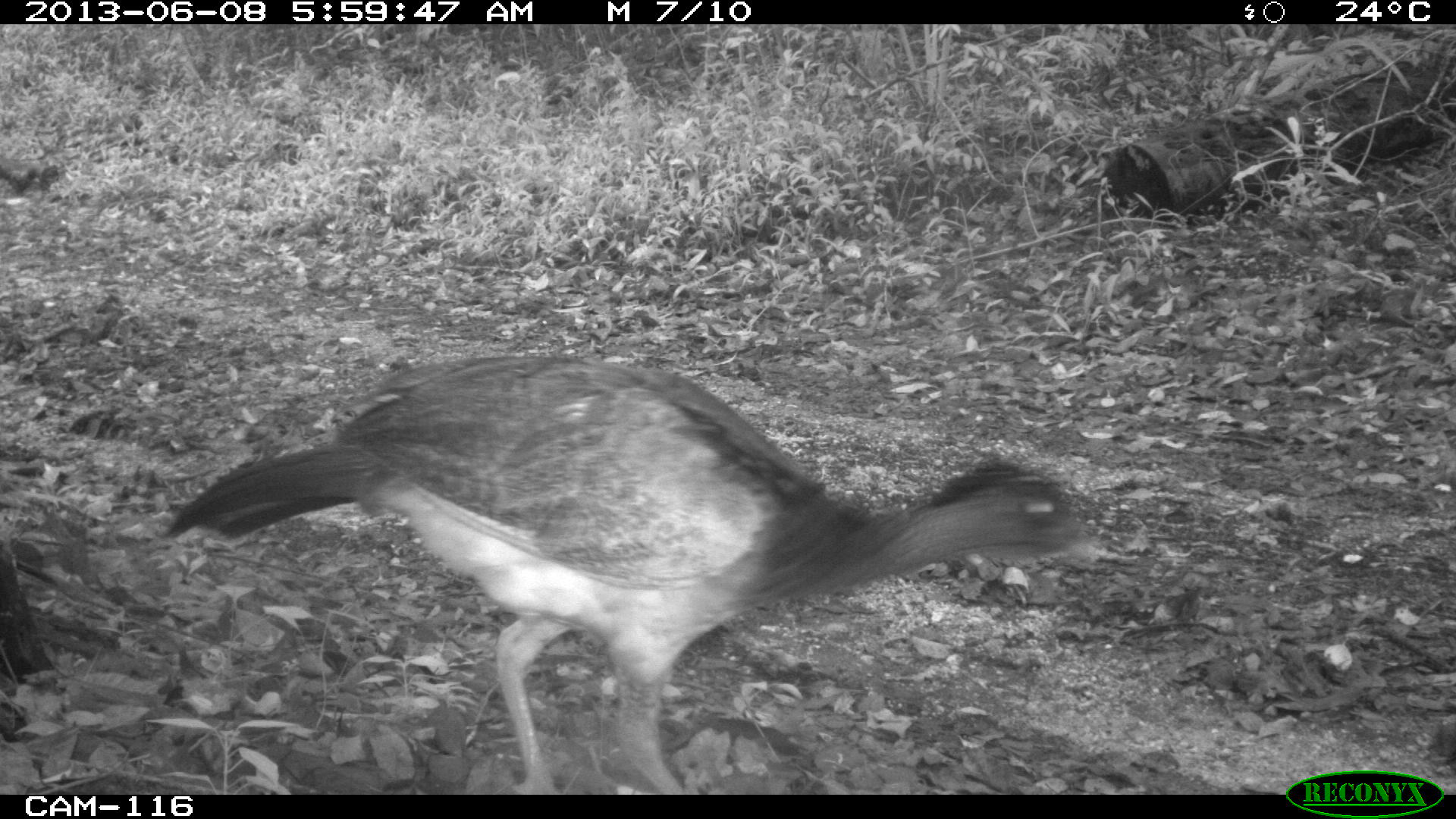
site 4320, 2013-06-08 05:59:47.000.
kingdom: Animalia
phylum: Chordata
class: Aves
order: Galliformes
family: Cracidae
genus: Crax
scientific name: Crax rubra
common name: great curassow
Crax rubra (great curassow), count 1, sex female.